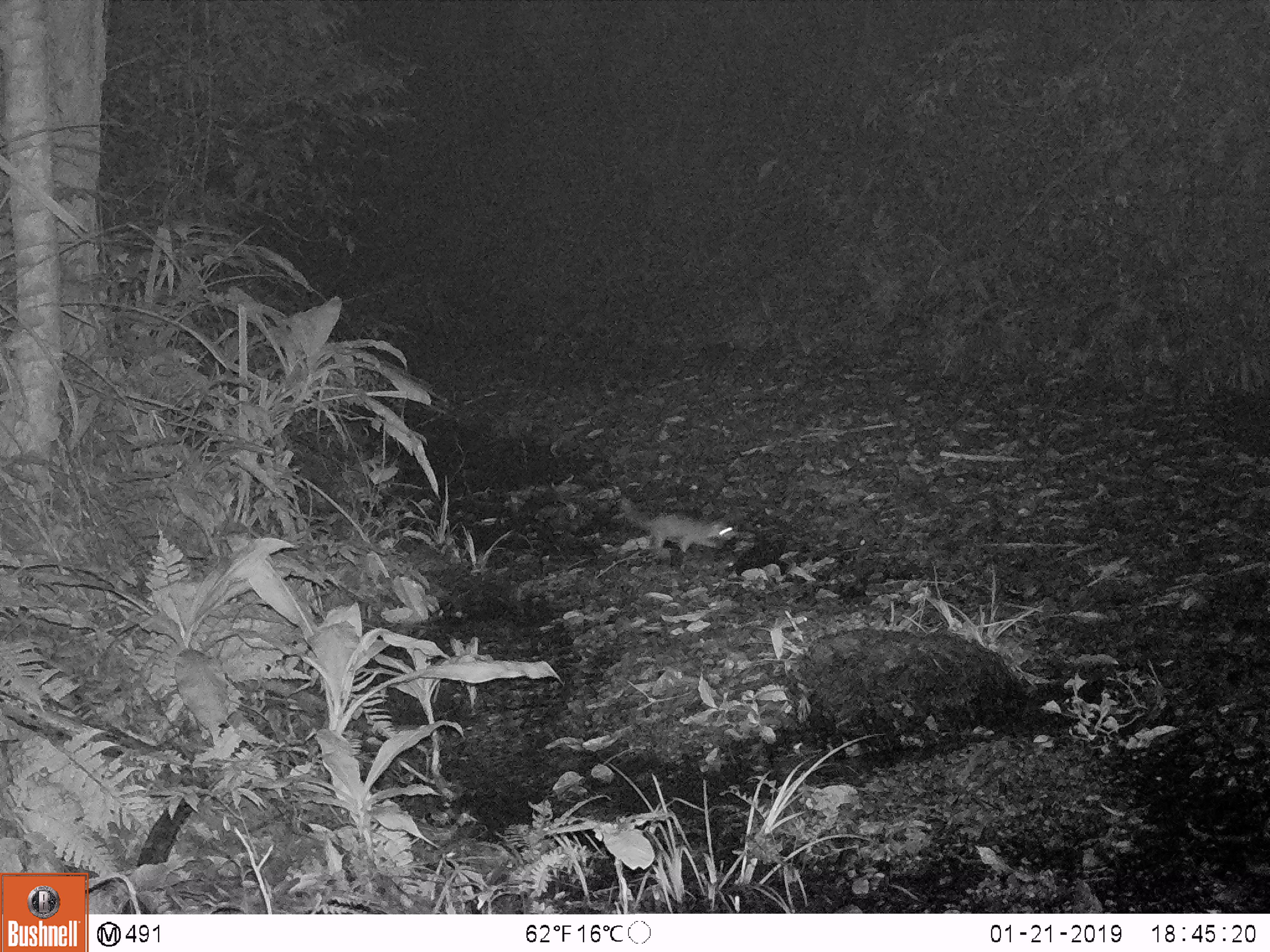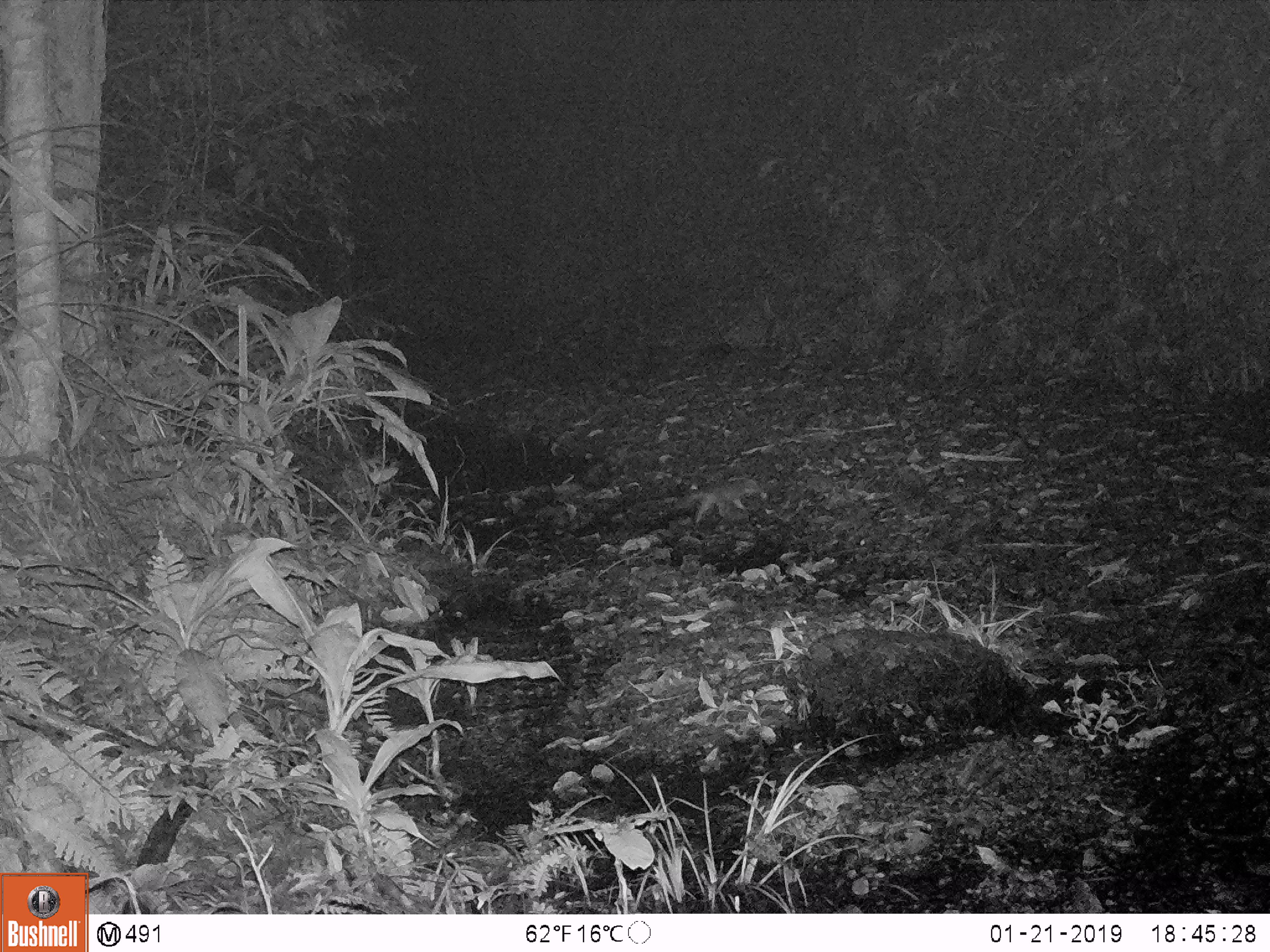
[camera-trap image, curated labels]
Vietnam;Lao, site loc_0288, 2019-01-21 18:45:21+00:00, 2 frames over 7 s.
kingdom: Animalia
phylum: Chordata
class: Mammalia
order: Carnivora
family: Mustelidae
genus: Melogale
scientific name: Melogale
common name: ferret badger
Ferret badger (Melogale). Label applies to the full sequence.